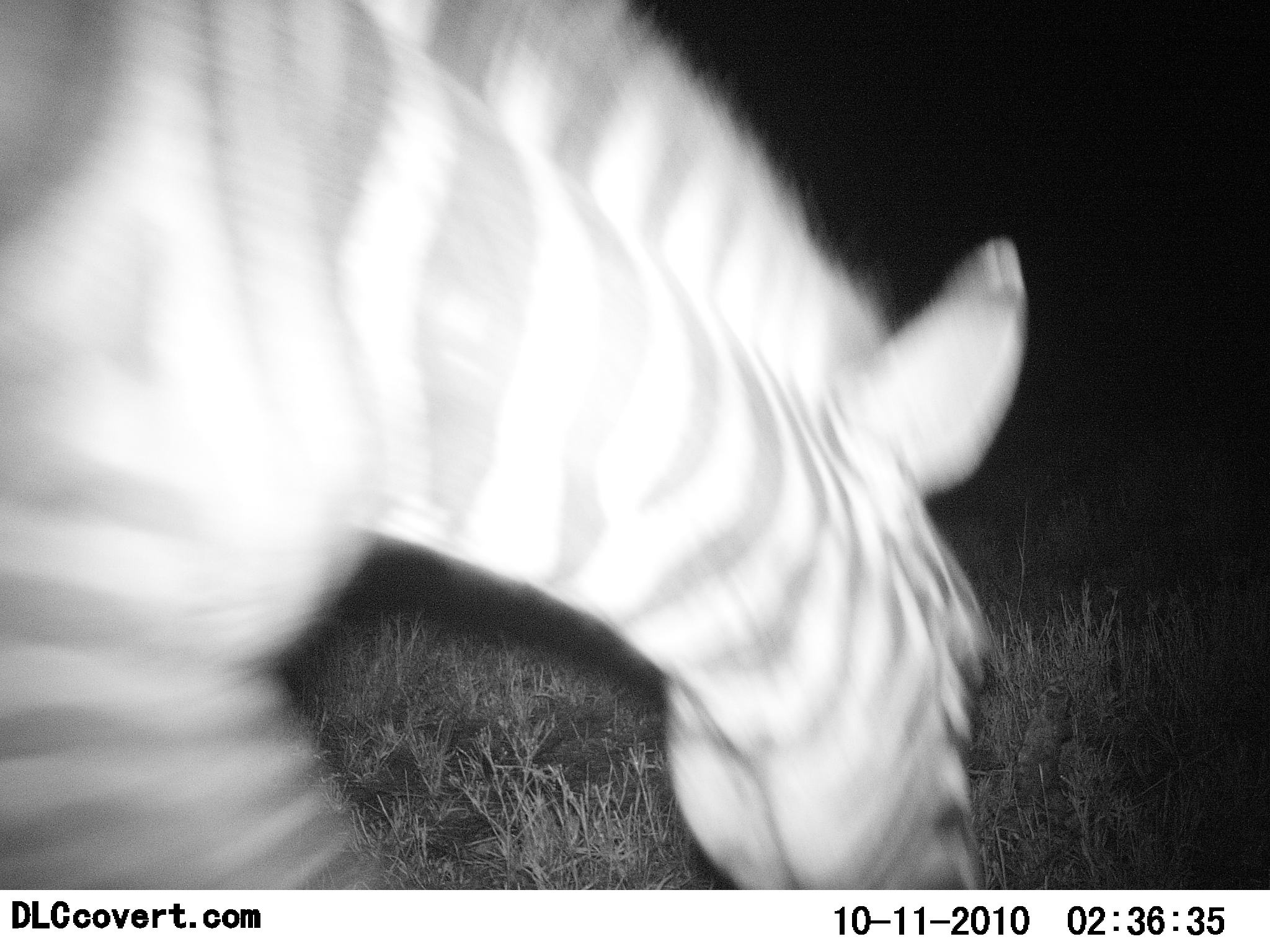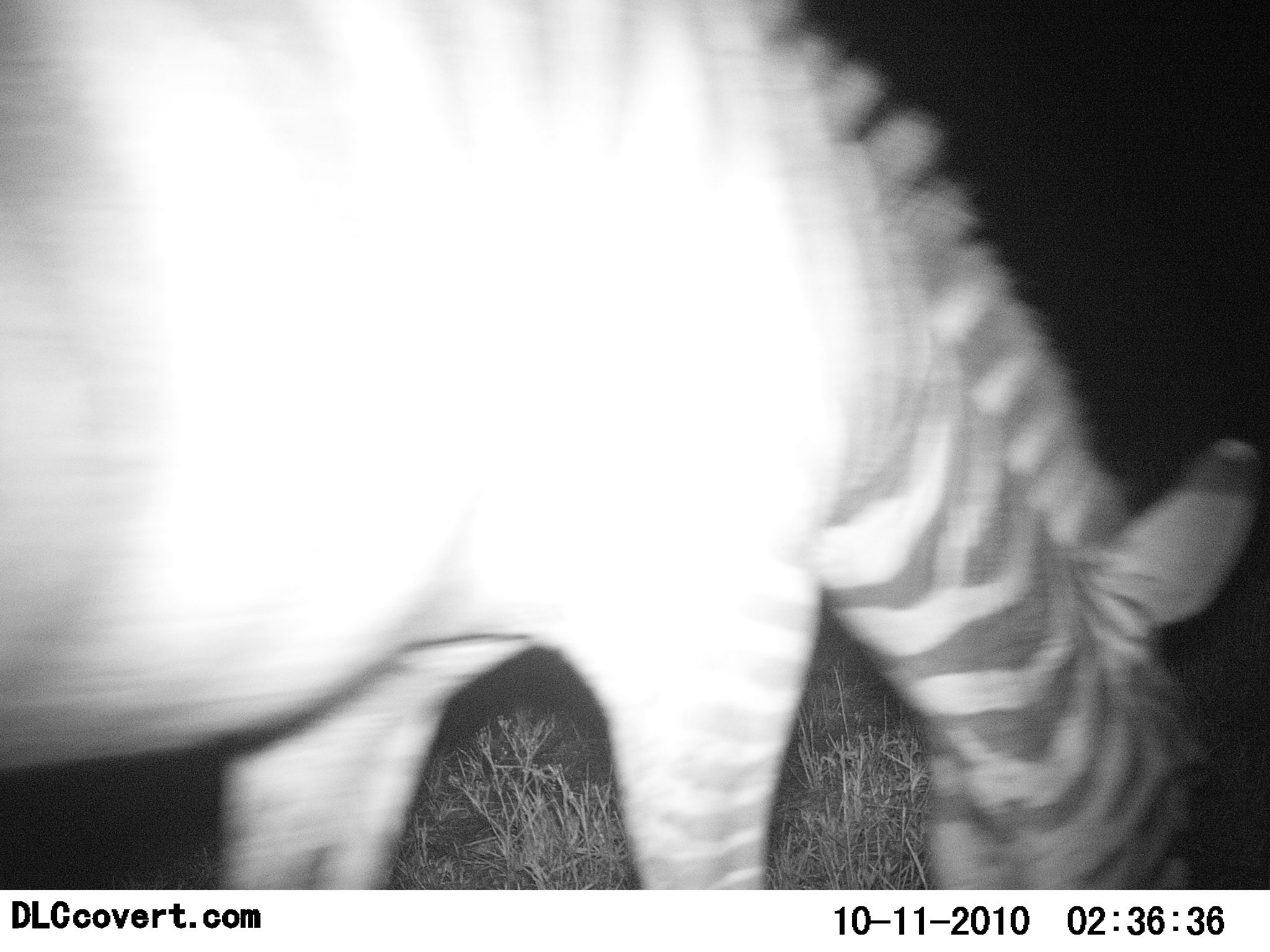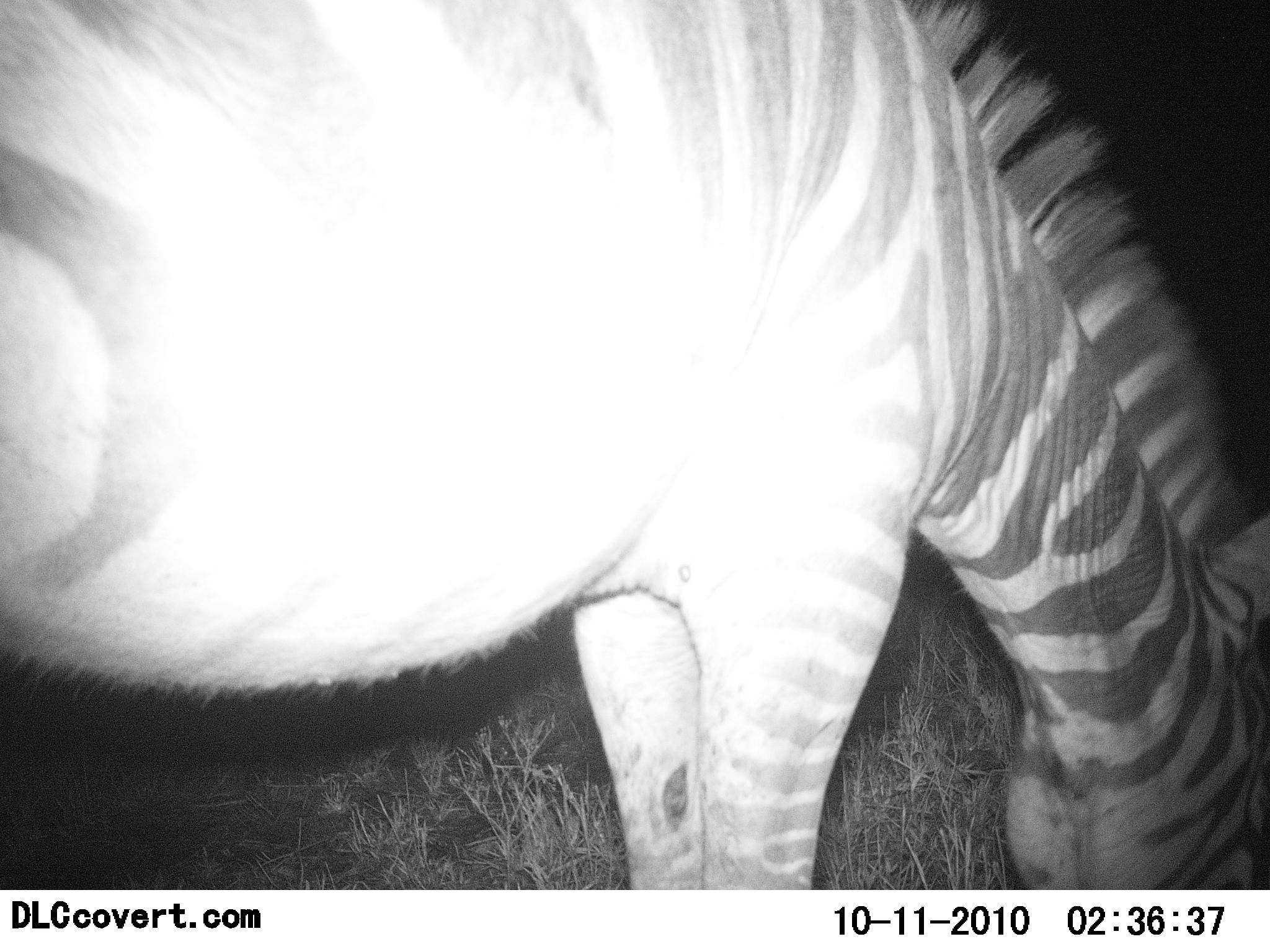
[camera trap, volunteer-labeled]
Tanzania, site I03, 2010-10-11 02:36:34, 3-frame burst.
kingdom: Animalia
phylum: Chordata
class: Mammalia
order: Perissodactyla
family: Equidae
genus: Equus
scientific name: Equus quagga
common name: plains zebra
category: zebra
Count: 1.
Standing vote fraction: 17%.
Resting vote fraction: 0%.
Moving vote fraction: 33%.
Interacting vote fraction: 0%.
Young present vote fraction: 0%.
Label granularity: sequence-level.